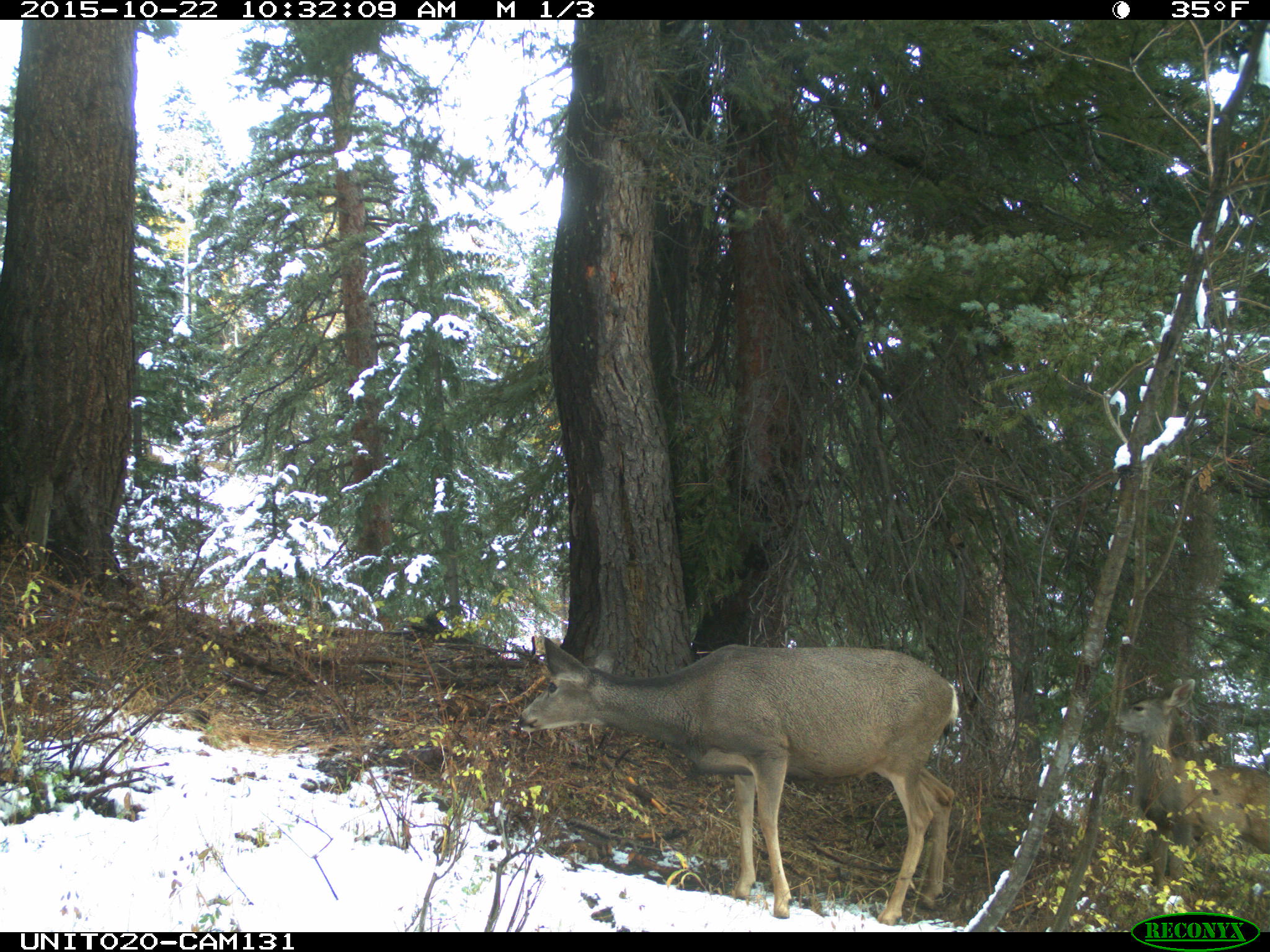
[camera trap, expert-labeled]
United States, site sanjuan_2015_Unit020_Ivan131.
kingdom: Animalia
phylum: Chordata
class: Mammalia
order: Artiodactyla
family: Cervidae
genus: Odocoileus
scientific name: Odocoileus hemionus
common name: mule deer